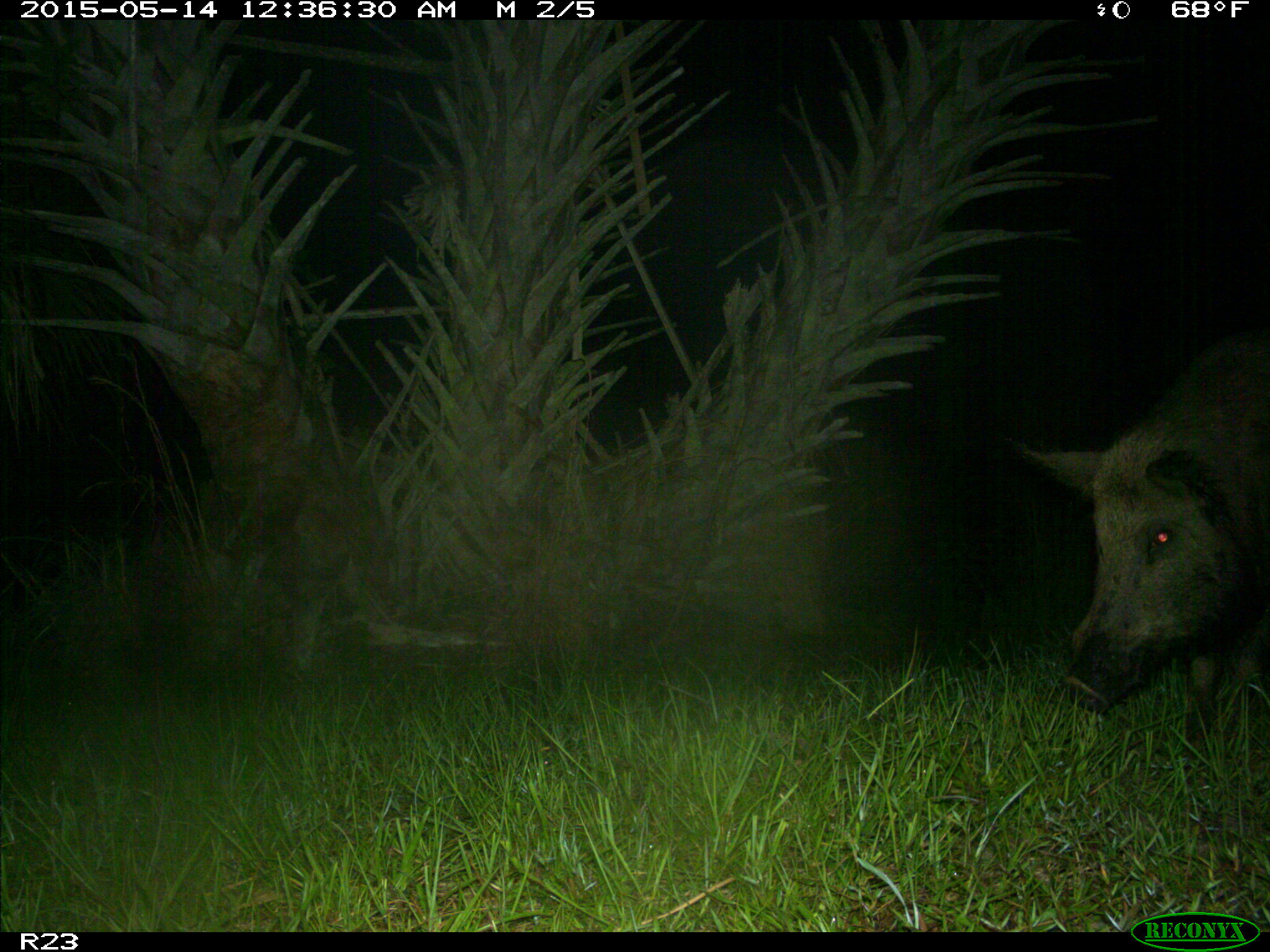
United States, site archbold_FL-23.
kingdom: Animalia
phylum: Chordata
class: Mammalia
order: Artiodactyla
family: Bovidae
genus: Bos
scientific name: Bos taurus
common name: domestic cow